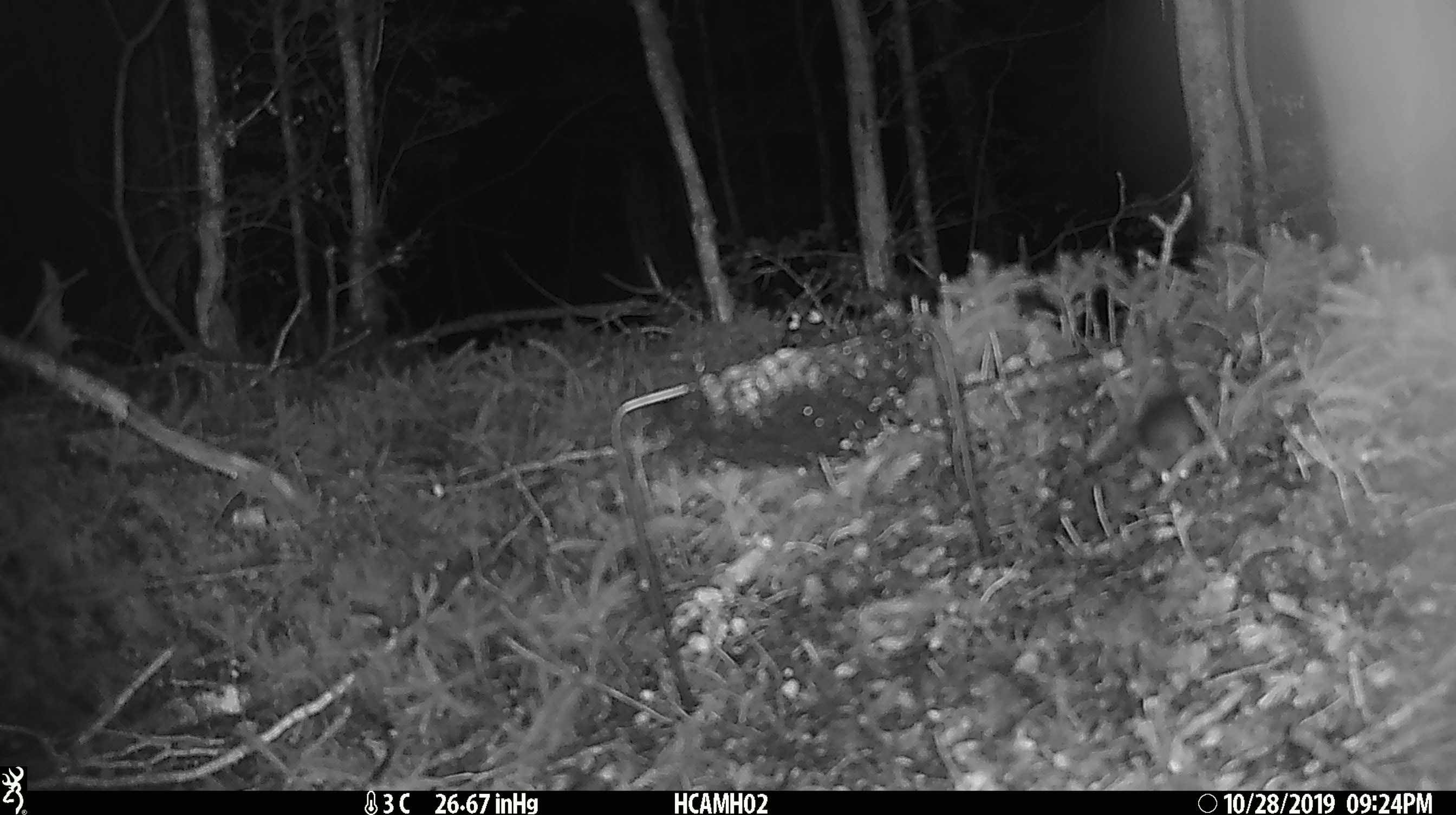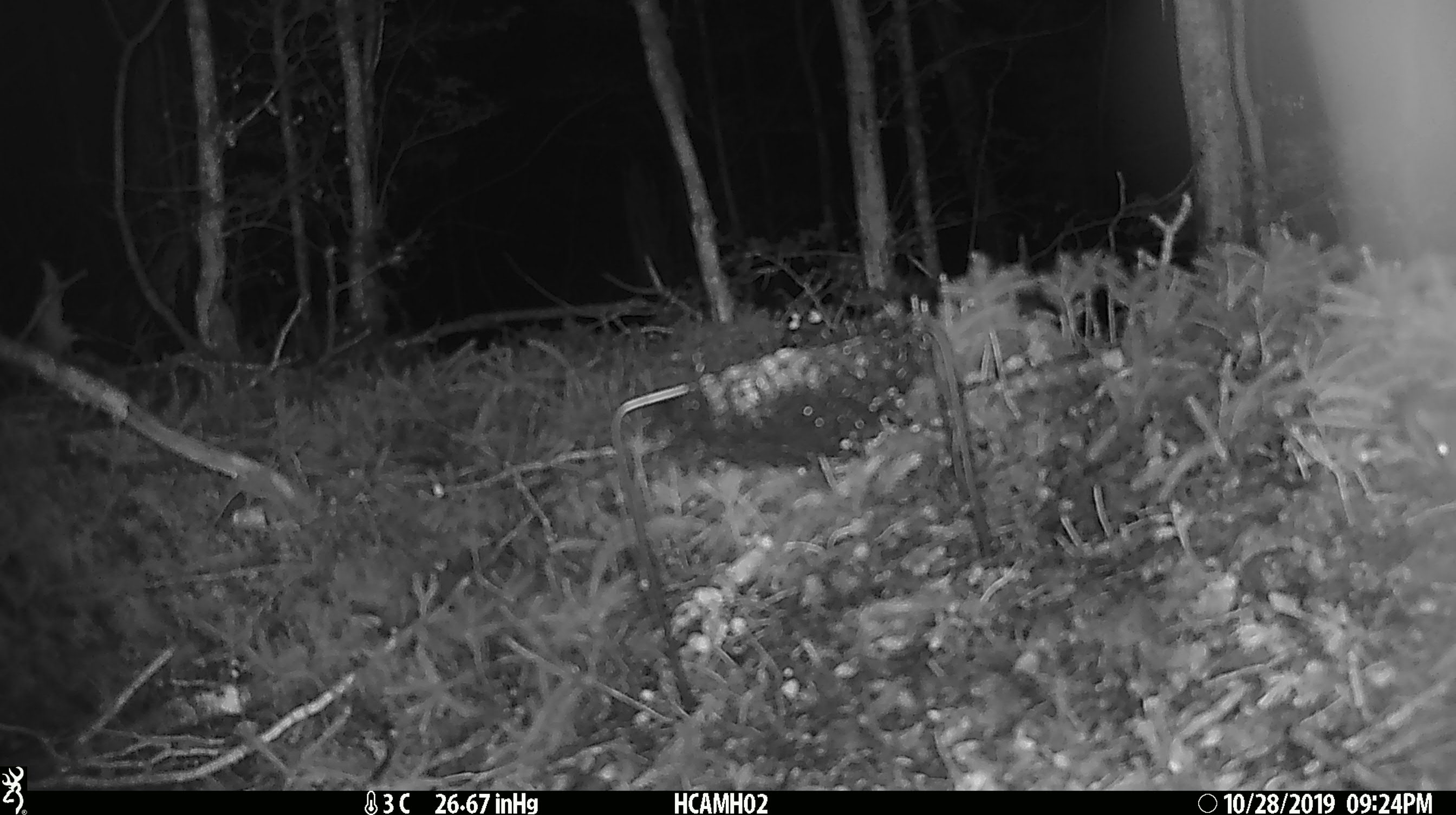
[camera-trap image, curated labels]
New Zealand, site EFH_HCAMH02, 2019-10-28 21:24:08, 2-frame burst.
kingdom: Animalia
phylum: Chordata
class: Mammalia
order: Rodentia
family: Muridae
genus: Mus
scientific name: Mus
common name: mouse